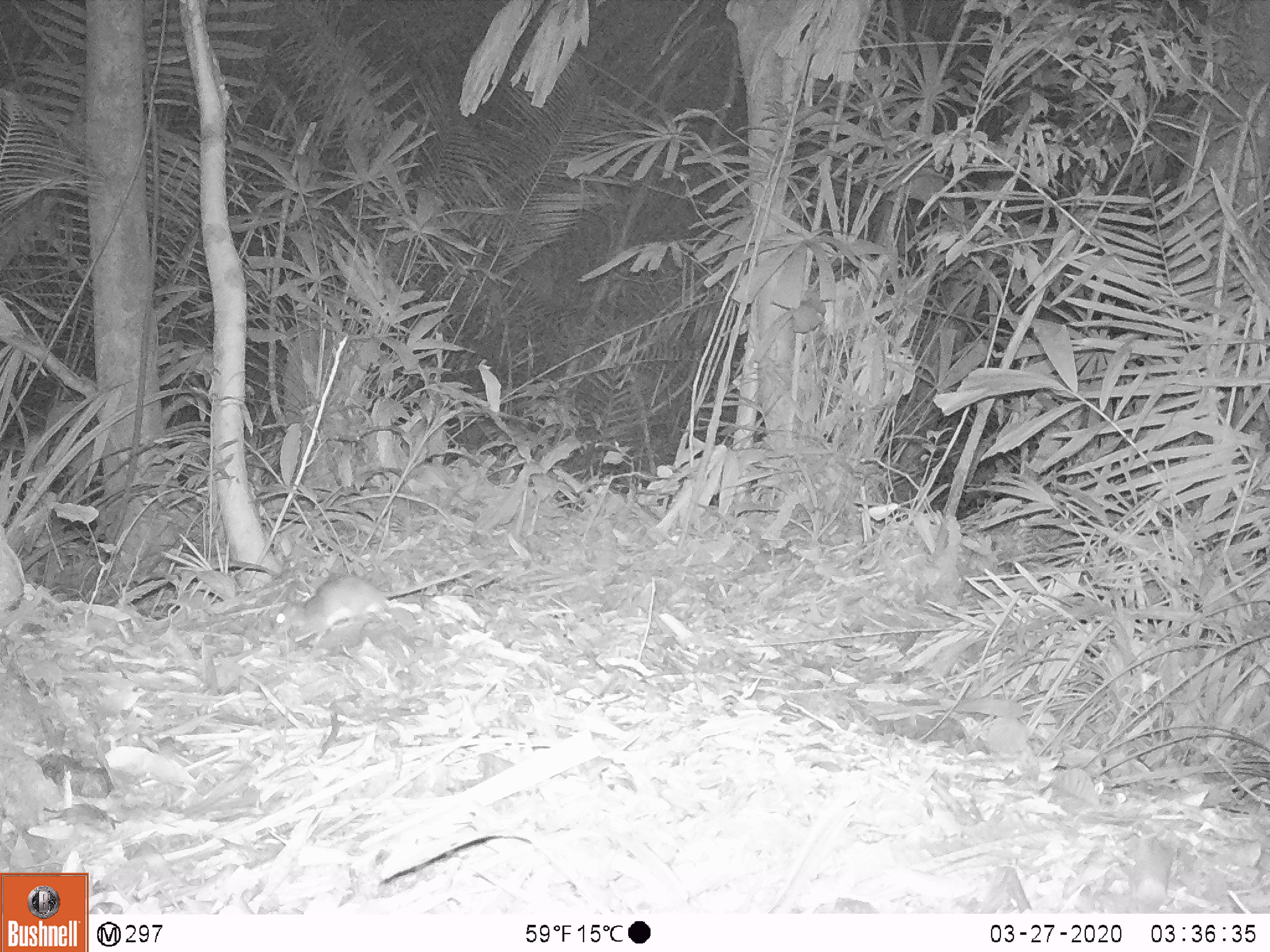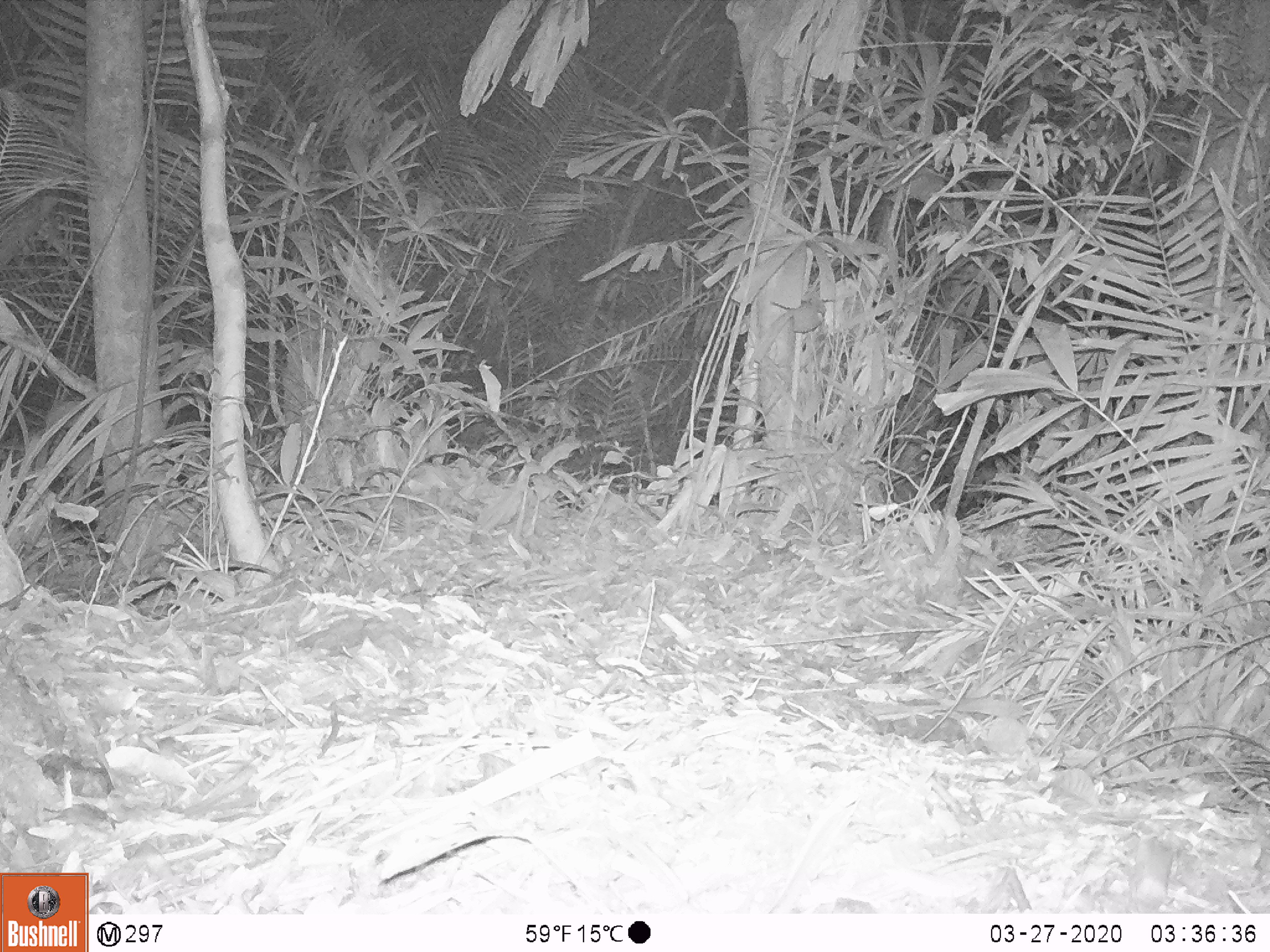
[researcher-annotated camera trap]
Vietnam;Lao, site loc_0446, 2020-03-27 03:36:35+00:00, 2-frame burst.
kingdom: Animalia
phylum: Chordata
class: Mammalia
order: Rodentia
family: Muridae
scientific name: Muridae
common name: old-world mice and rats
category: unidentified murid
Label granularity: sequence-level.